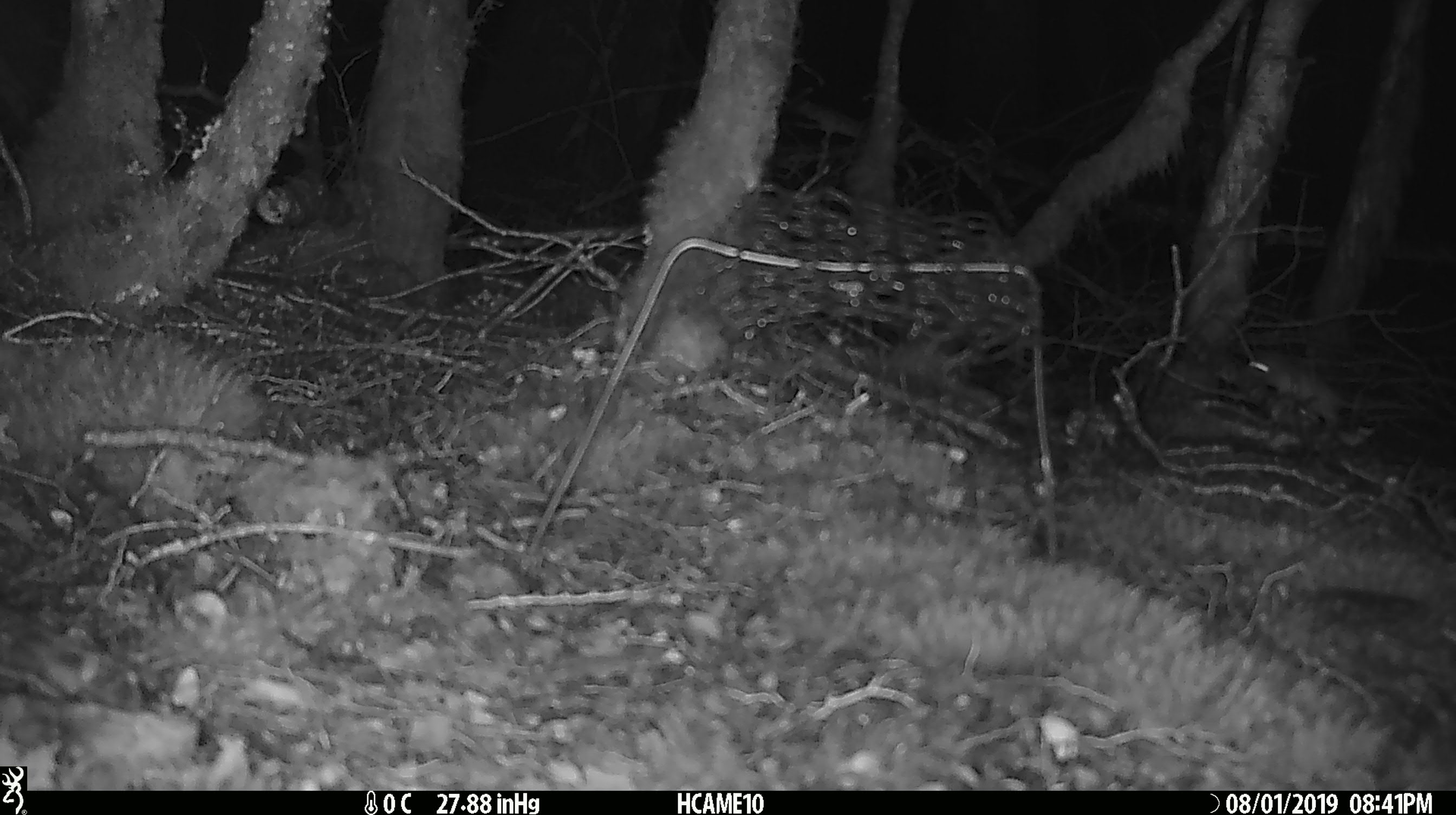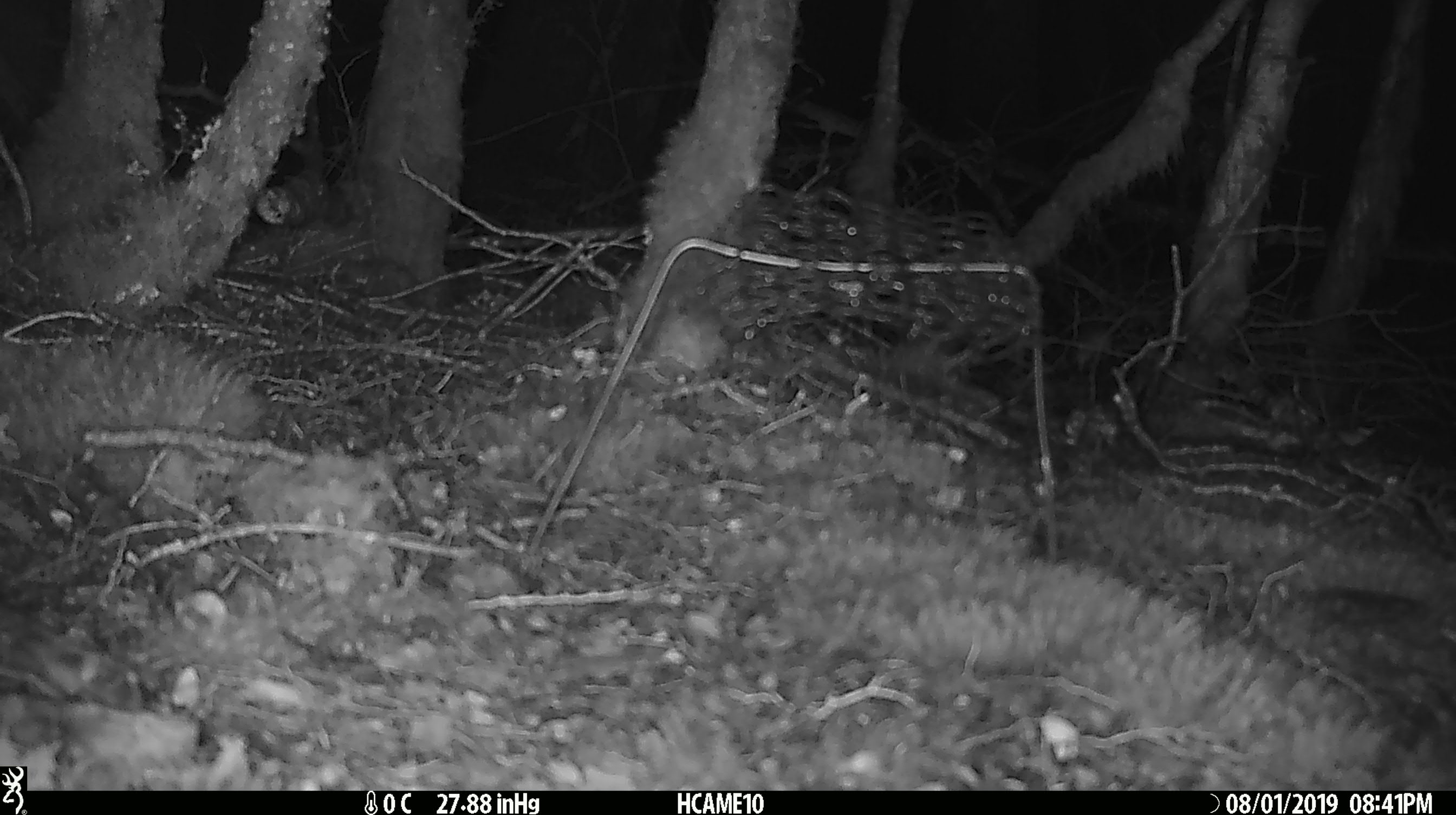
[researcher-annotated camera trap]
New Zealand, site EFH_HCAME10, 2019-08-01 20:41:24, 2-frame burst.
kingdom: Animalia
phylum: Chordata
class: Mammalia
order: Rodentia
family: Muridae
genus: Mus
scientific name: Mus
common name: mouse